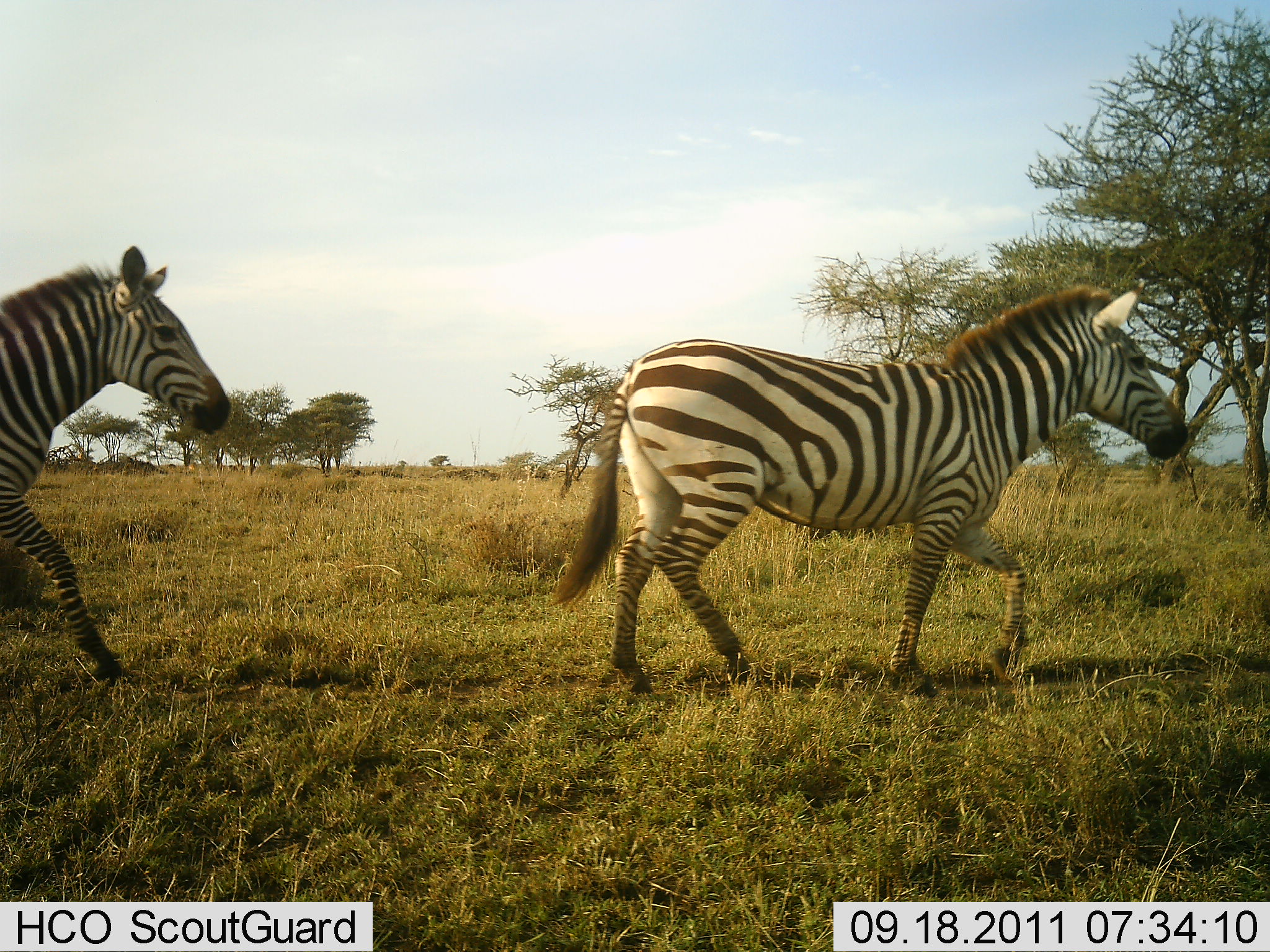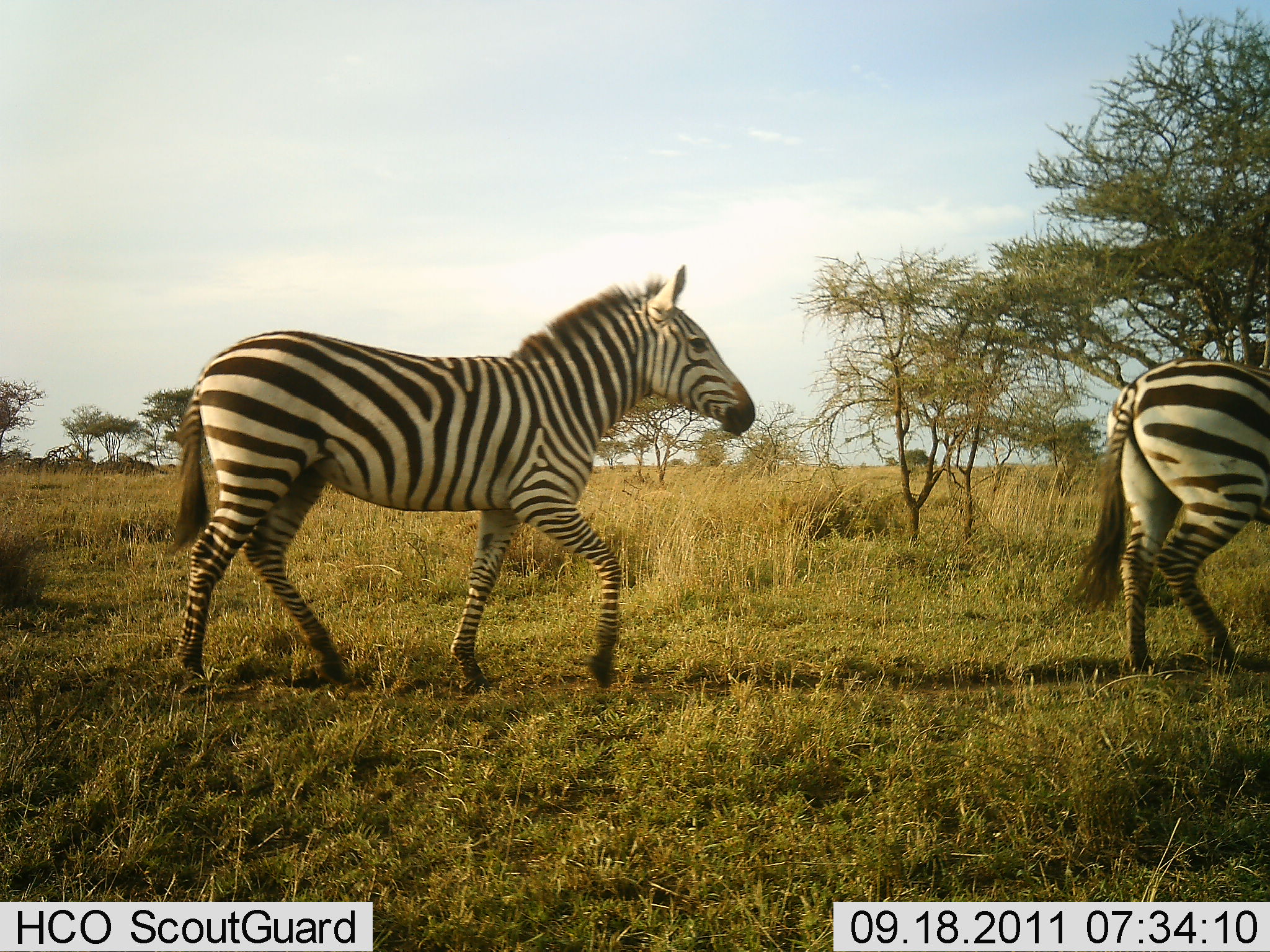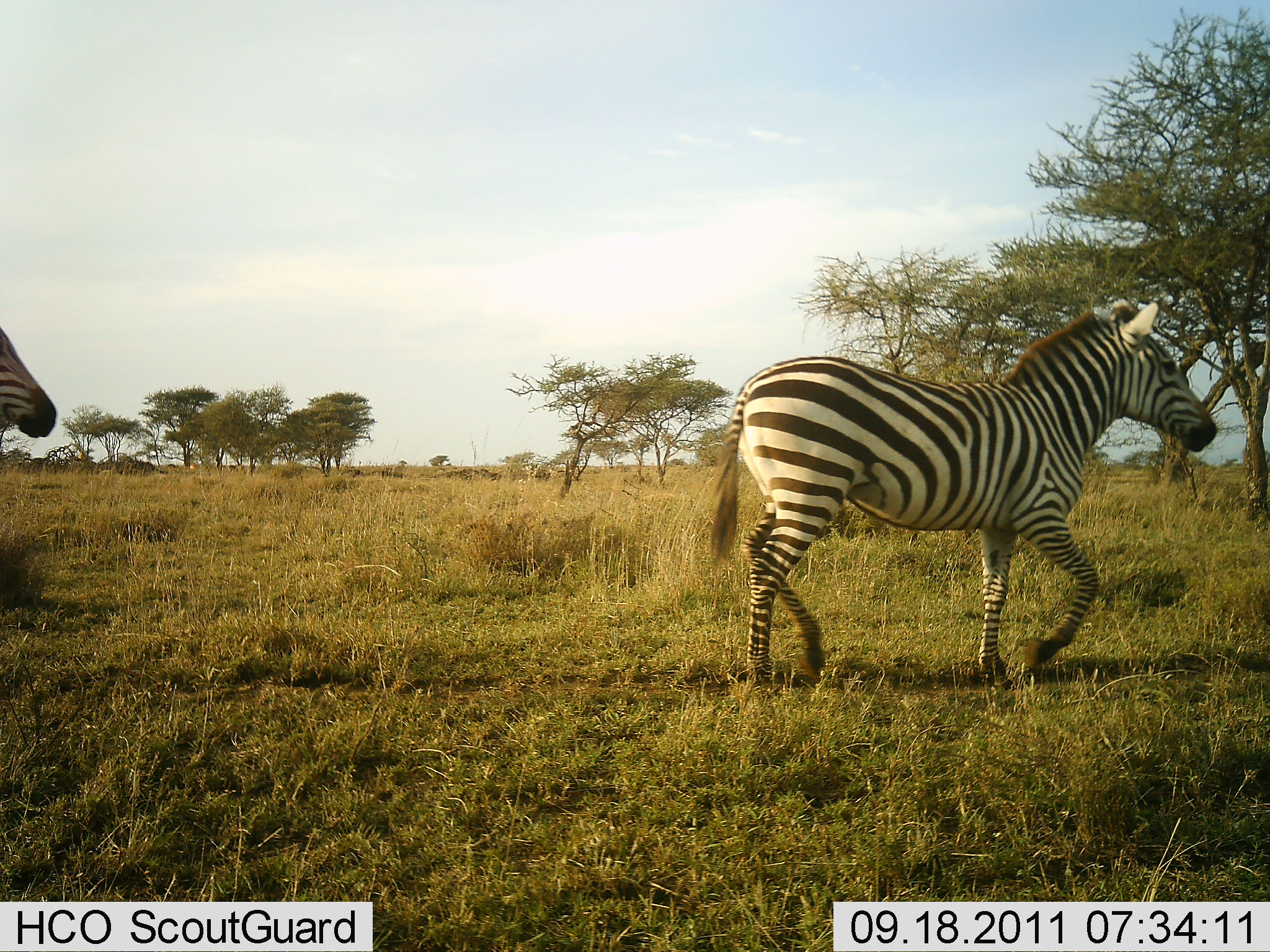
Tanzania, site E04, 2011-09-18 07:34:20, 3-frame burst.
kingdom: Animalia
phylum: Chordata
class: Mammalia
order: Perissodactyla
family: Equidae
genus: Equus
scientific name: Equus quagga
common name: plains zebra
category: zebra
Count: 2.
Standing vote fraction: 0%.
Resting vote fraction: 0%.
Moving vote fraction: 100%.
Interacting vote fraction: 0%.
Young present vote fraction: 0%.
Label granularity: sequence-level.